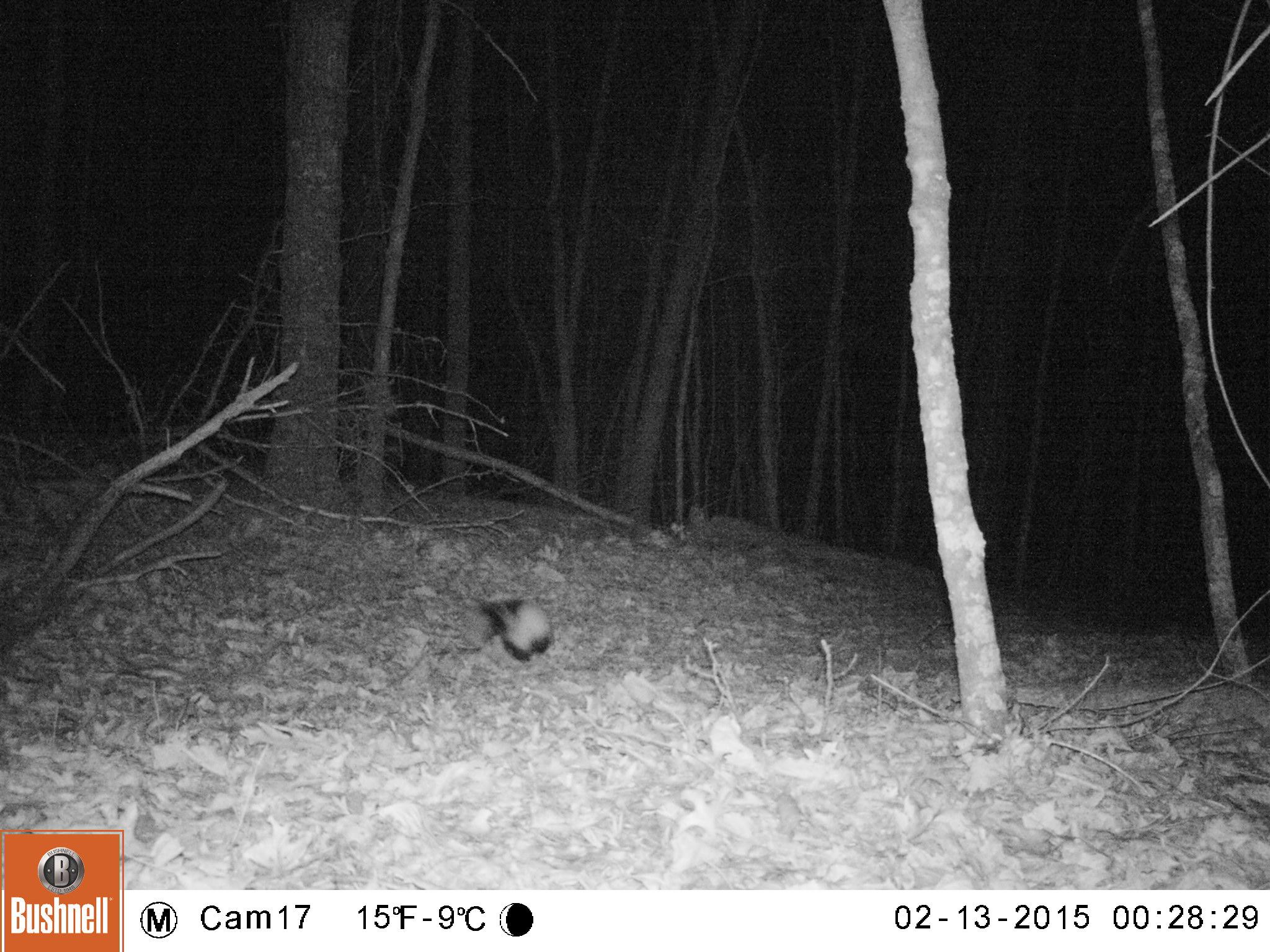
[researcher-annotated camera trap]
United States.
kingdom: Animalia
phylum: Chordata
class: Mammalia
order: Carnivora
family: Mephitidae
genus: Mephitis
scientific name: Mephitis mephitis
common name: striped skunk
Striped Skunk (Mephitis mephitis).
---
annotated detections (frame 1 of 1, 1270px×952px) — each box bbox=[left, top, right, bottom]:
Striped Skunk: bbox=[450, 584, 555, 662]